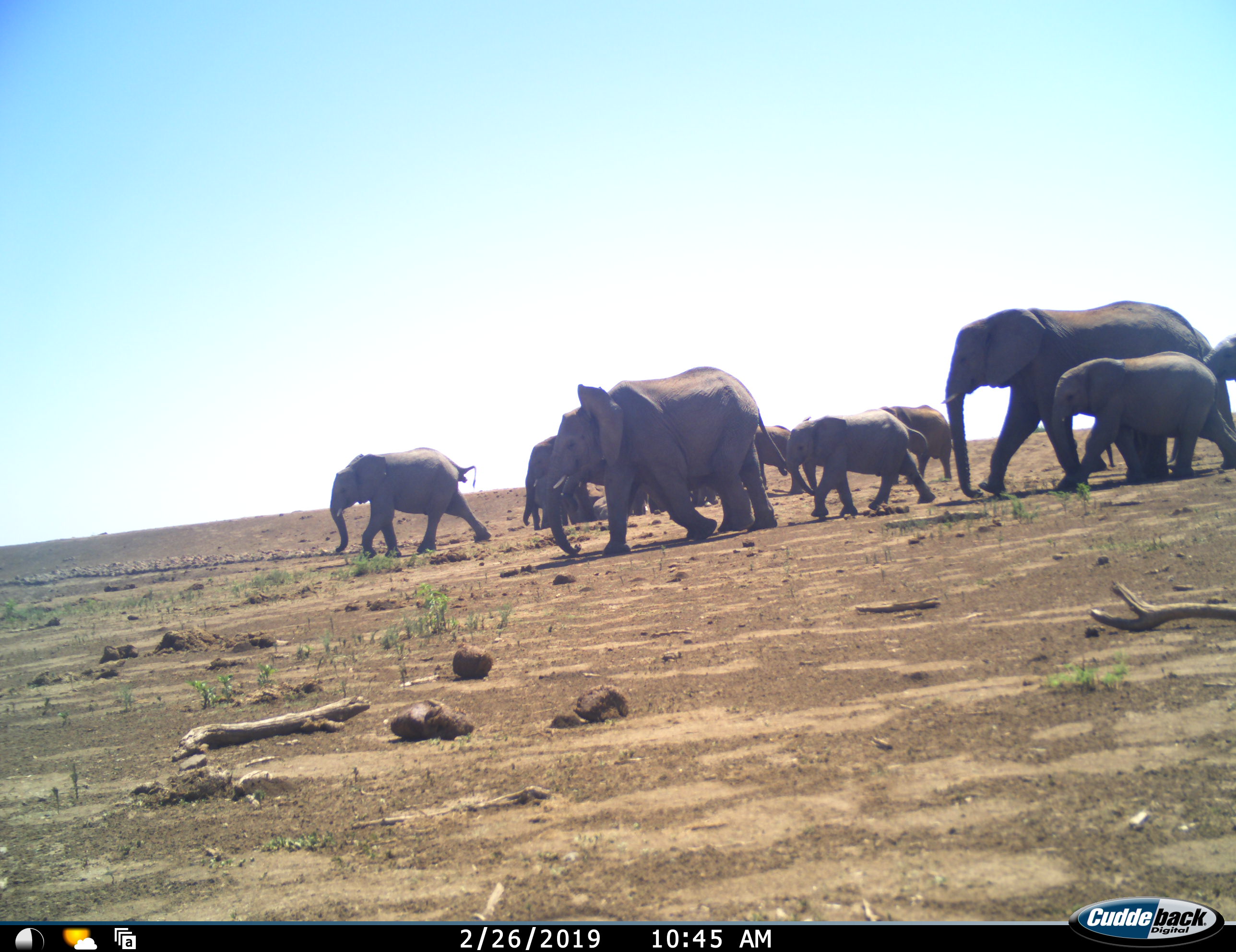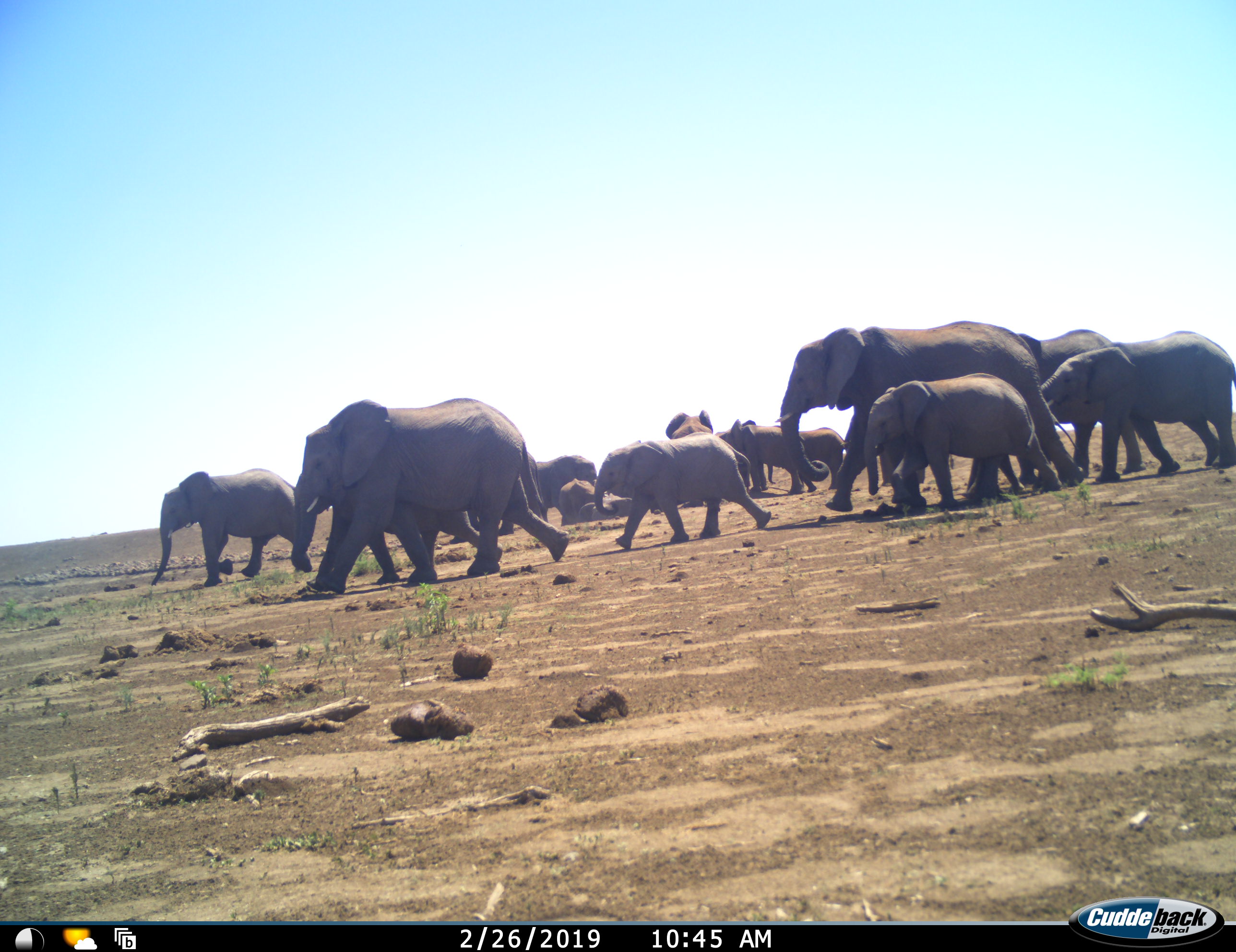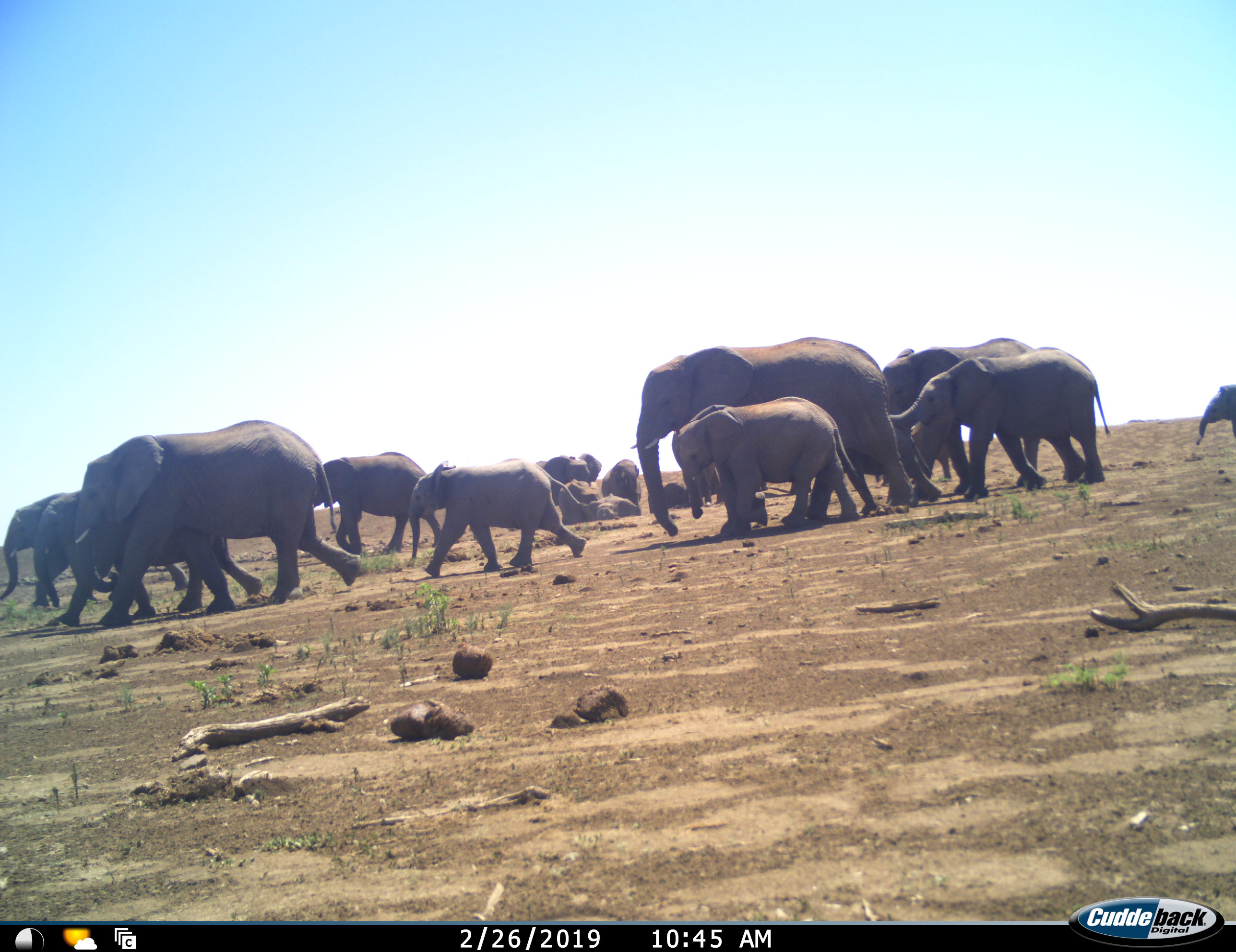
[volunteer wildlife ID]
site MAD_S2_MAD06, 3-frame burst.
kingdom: Animalia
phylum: Chordata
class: Mammalia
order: Proboscidea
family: Elephantidae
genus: Loxodonta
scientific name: Loxodonta africana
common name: african bush elephant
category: elephant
Elephant (african bush elephant) (Loxodonta africana), count 11-50. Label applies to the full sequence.